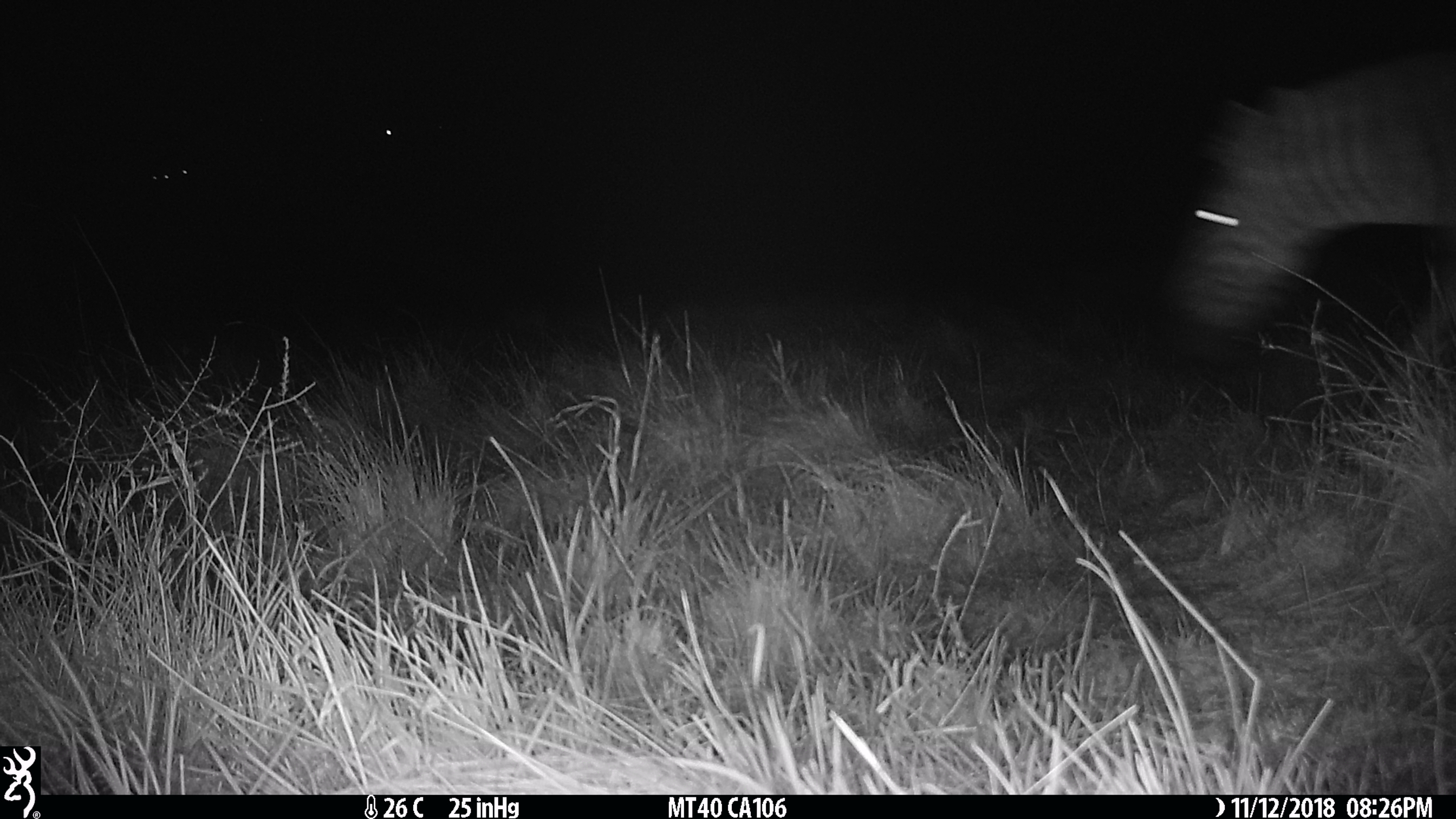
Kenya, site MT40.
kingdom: Animalia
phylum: Chordata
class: Mammalia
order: Perissodactyla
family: Equidae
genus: Equus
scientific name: Equus quagga burchellii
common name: burchell's zebra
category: zebra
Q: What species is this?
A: Zebra (burchell's zebra) (Equus quagga burchellii).